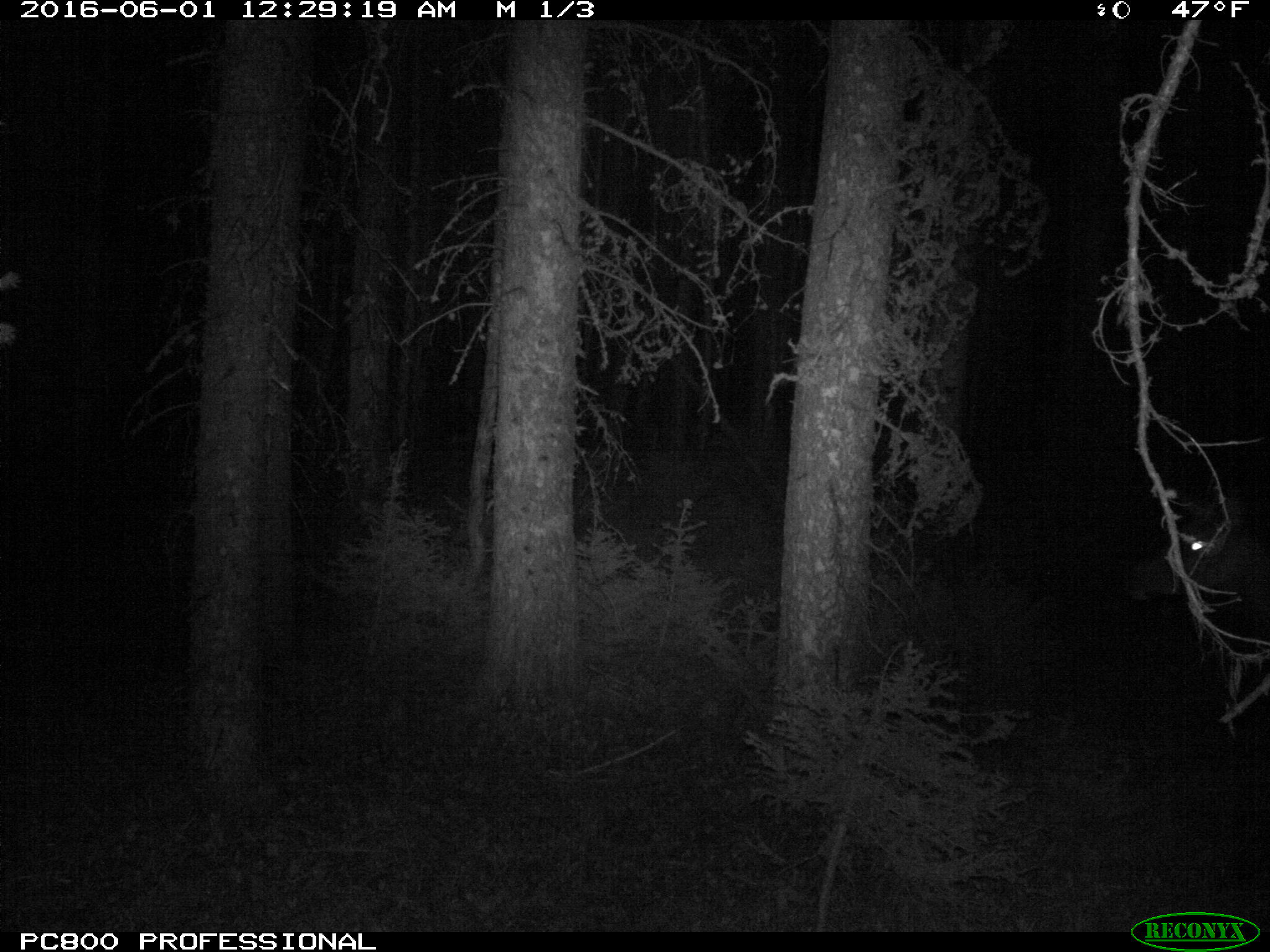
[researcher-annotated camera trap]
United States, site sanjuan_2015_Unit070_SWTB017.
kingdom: Animalia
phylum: Chordata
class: Mammalia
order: Artiodactyla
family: Cervidae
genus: Cervus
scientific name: Cervus elaphus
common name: red deer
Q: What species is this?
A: Cervus elaphus (red deer).